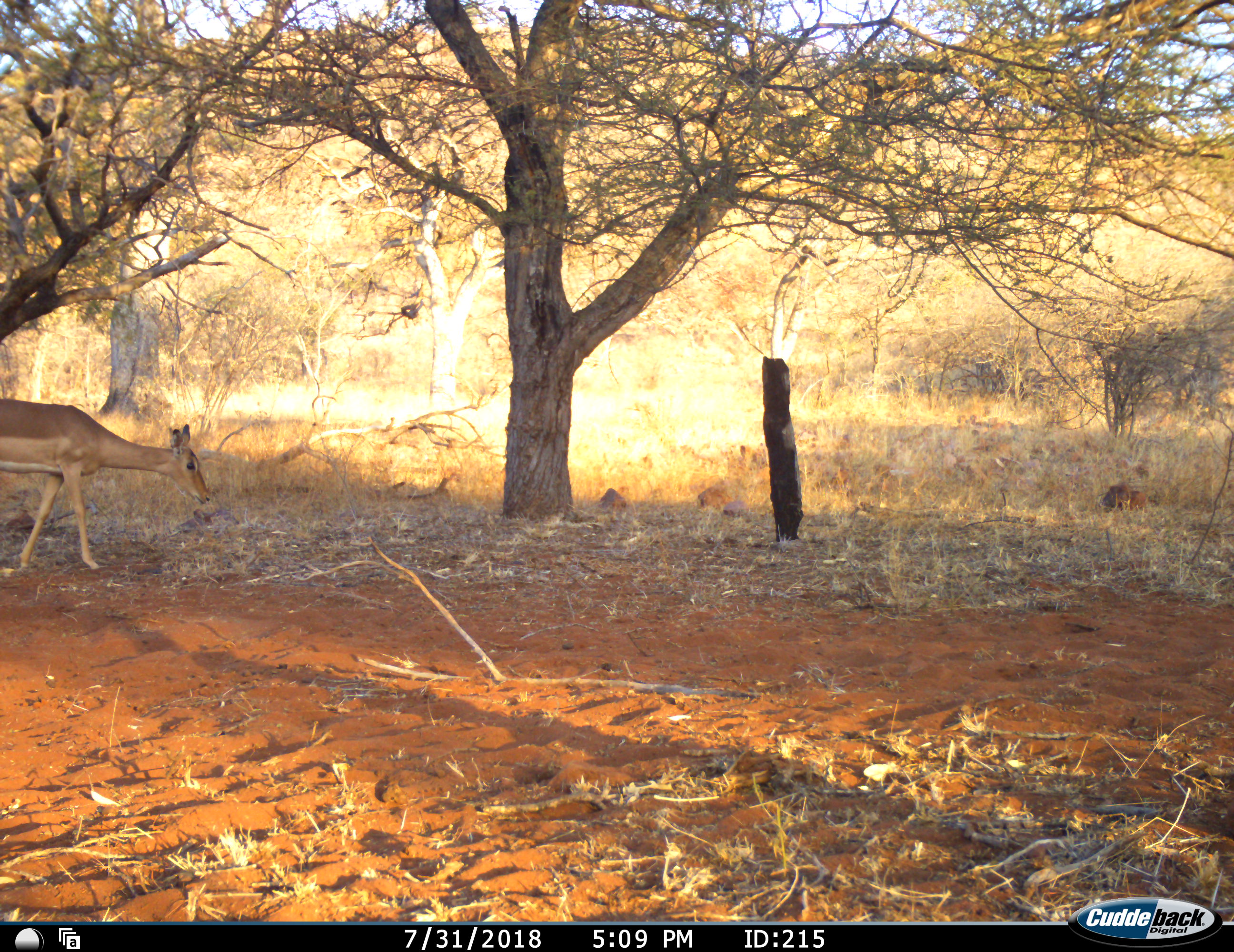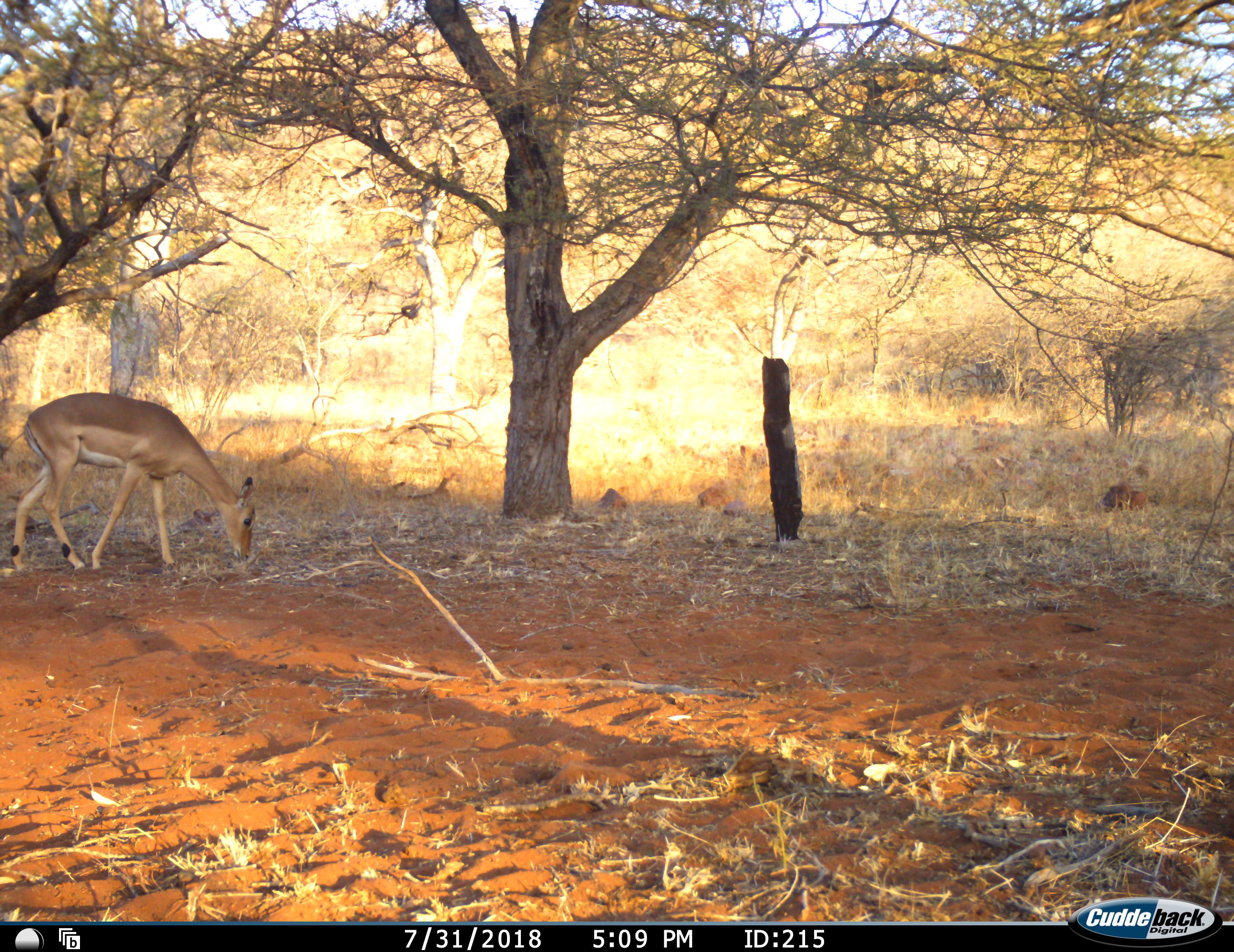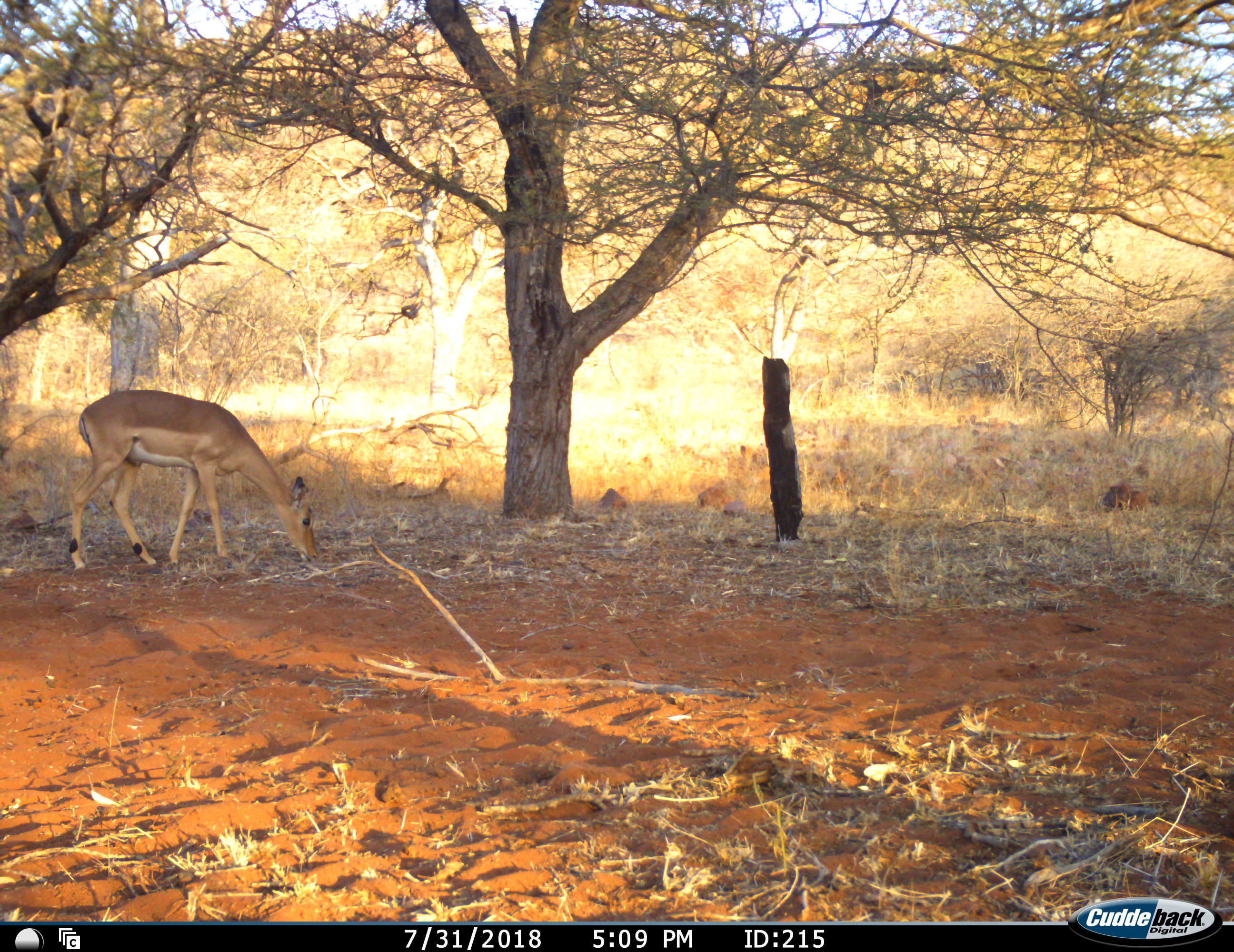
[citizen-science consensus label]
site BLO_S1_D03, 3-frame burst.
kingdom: Animalia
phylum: Chordata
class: Mammalia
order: Artiodactyla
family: Bovidae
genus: Aepyceros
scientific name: Aepyceros melampus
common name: impala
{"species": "impala (Aepyceros melampus)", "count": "1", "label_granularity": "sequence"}